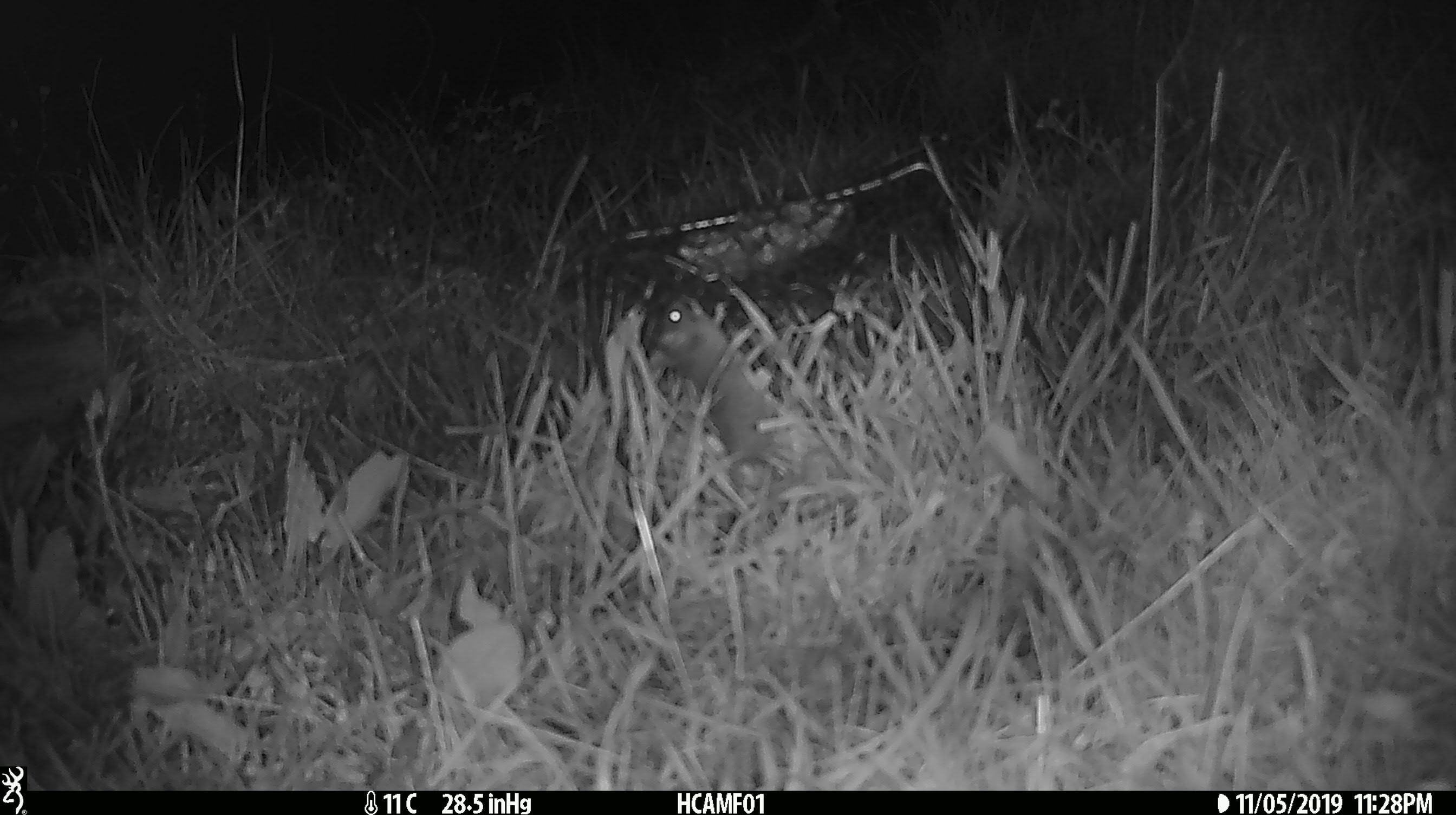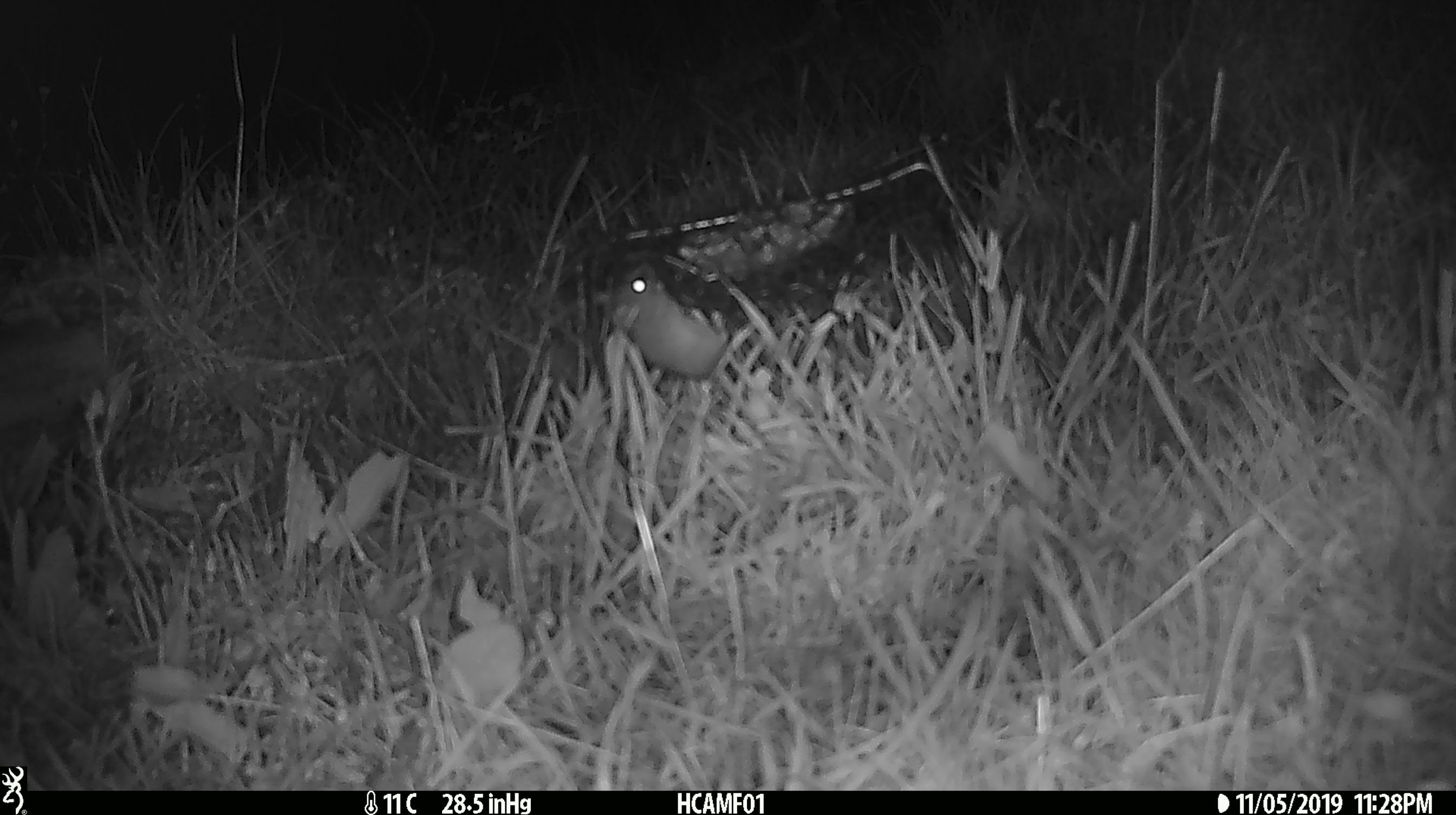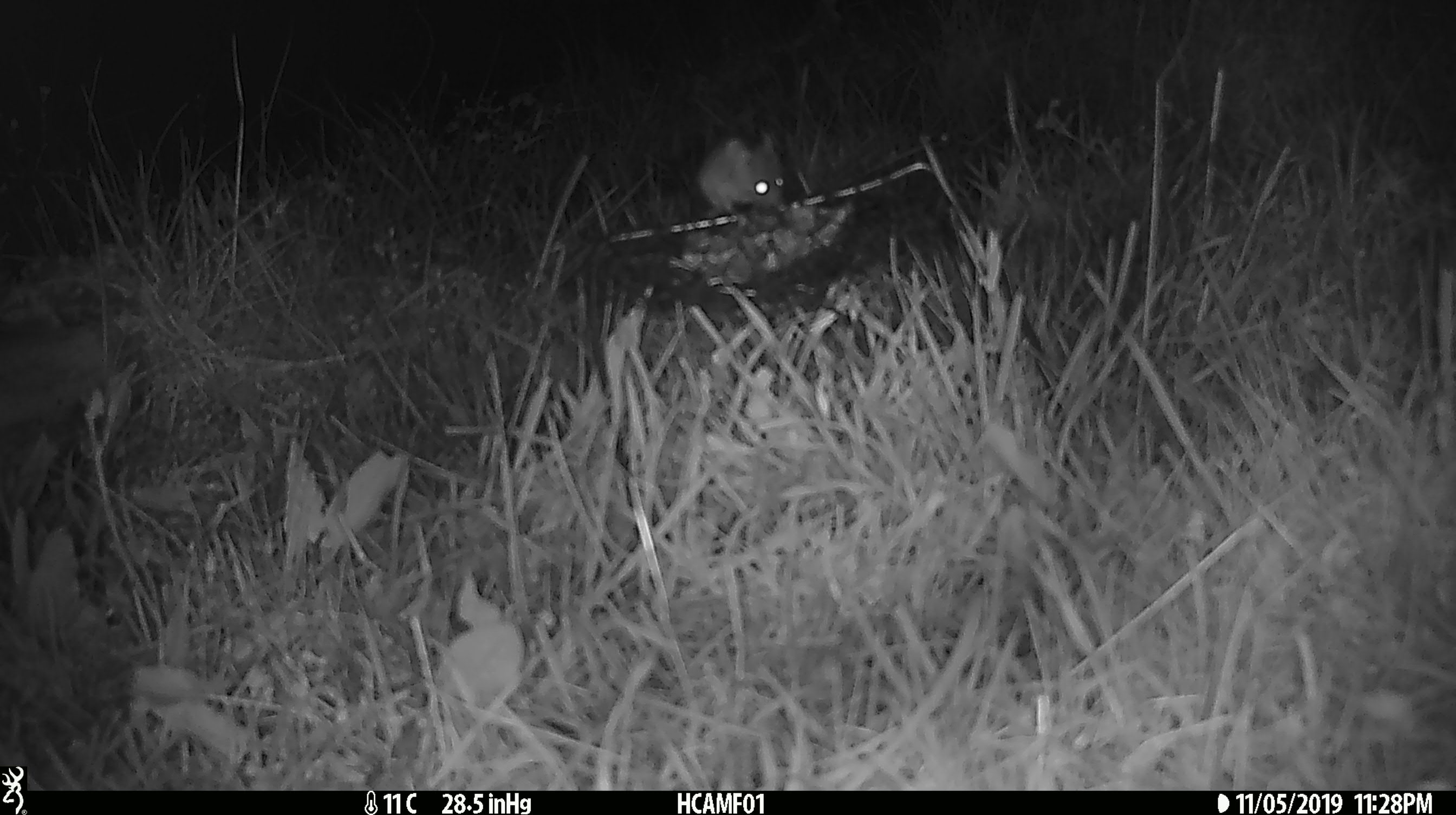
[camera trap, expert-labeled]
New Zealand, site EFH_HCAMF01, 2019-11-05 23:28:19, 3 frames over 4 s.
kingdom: Animalia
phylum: Chordata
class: Mammalia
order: Rodentia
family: Muridae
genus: Mus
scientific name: Mus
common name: mouse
Mouse (Mus).